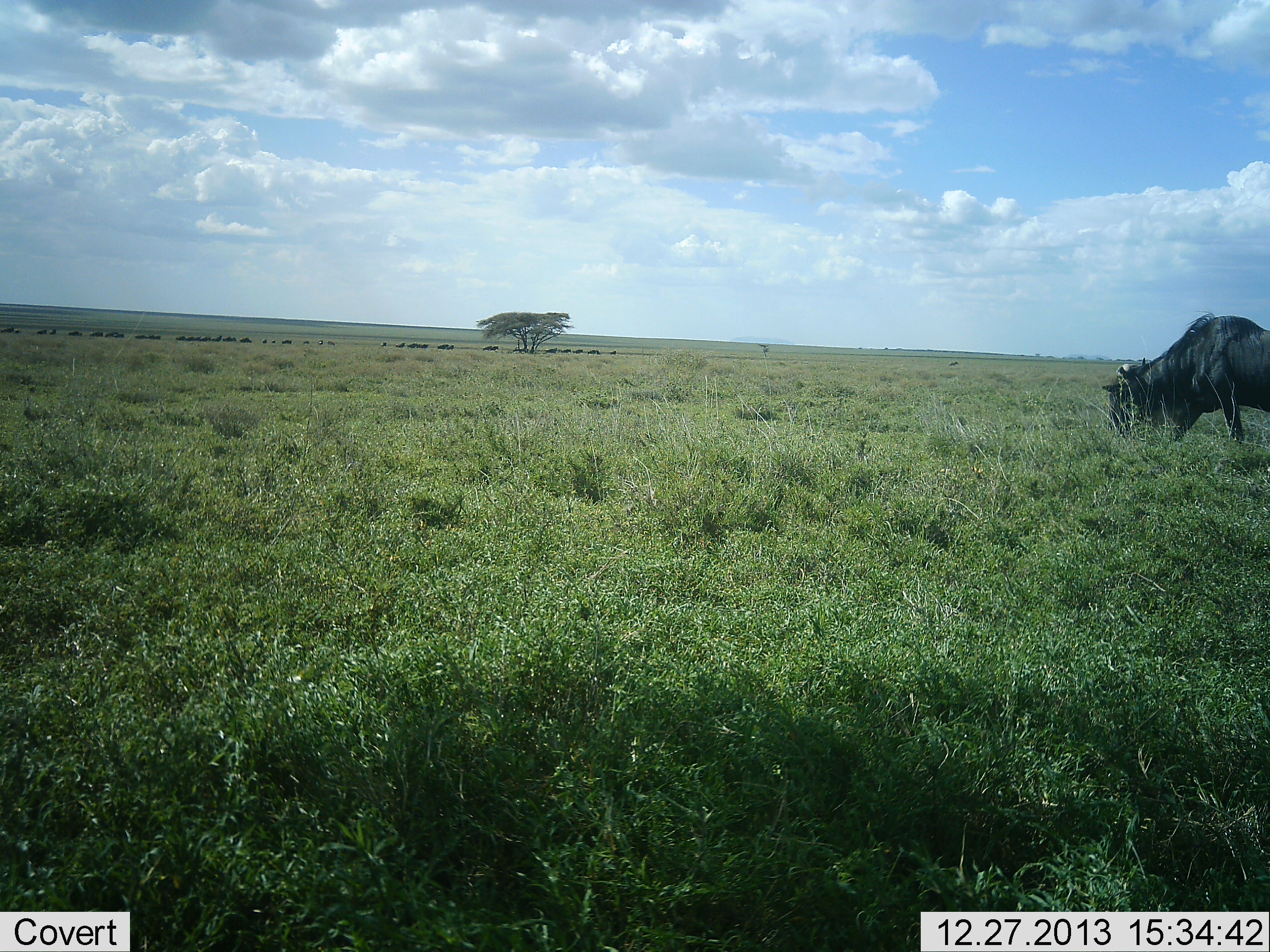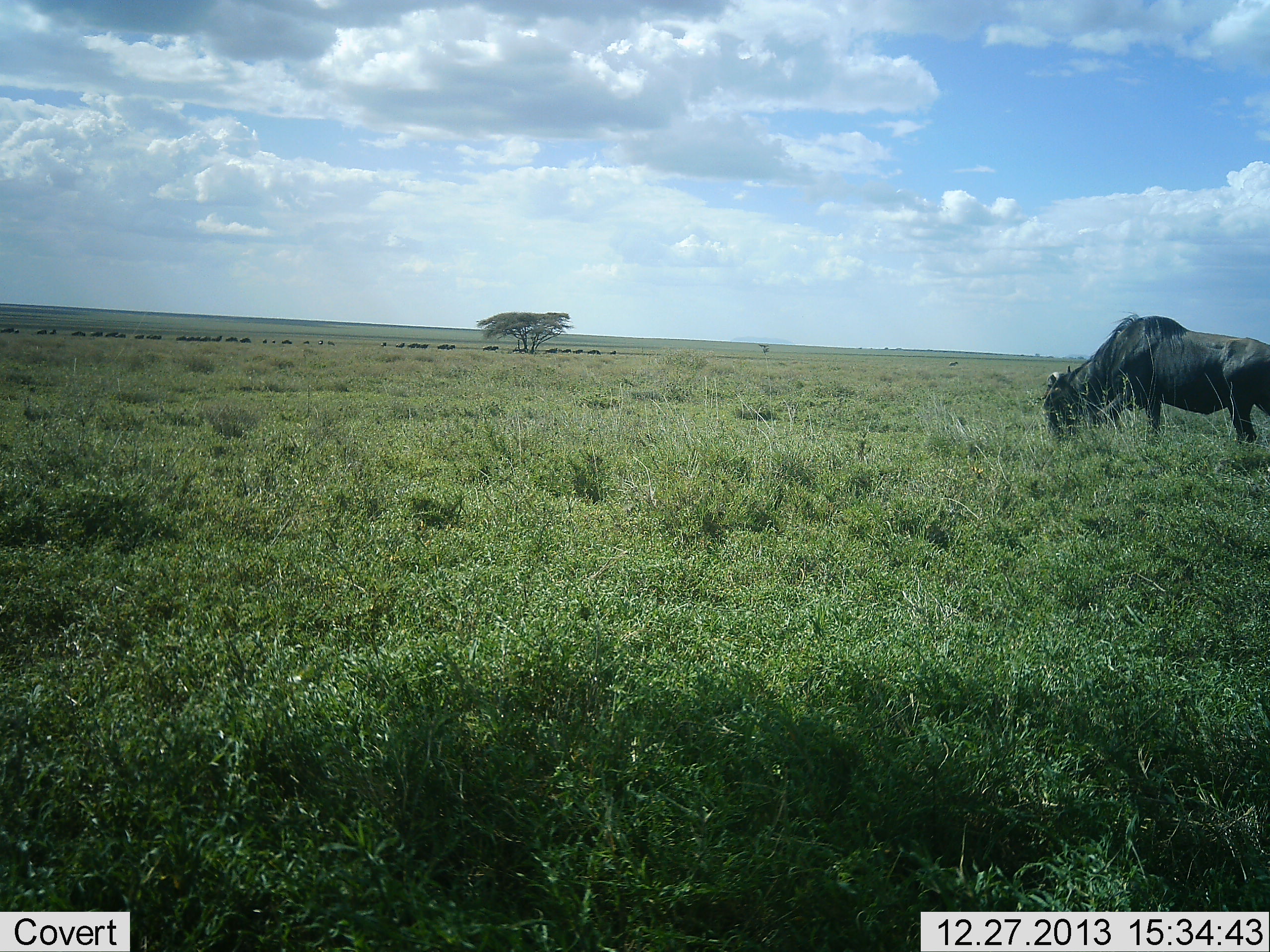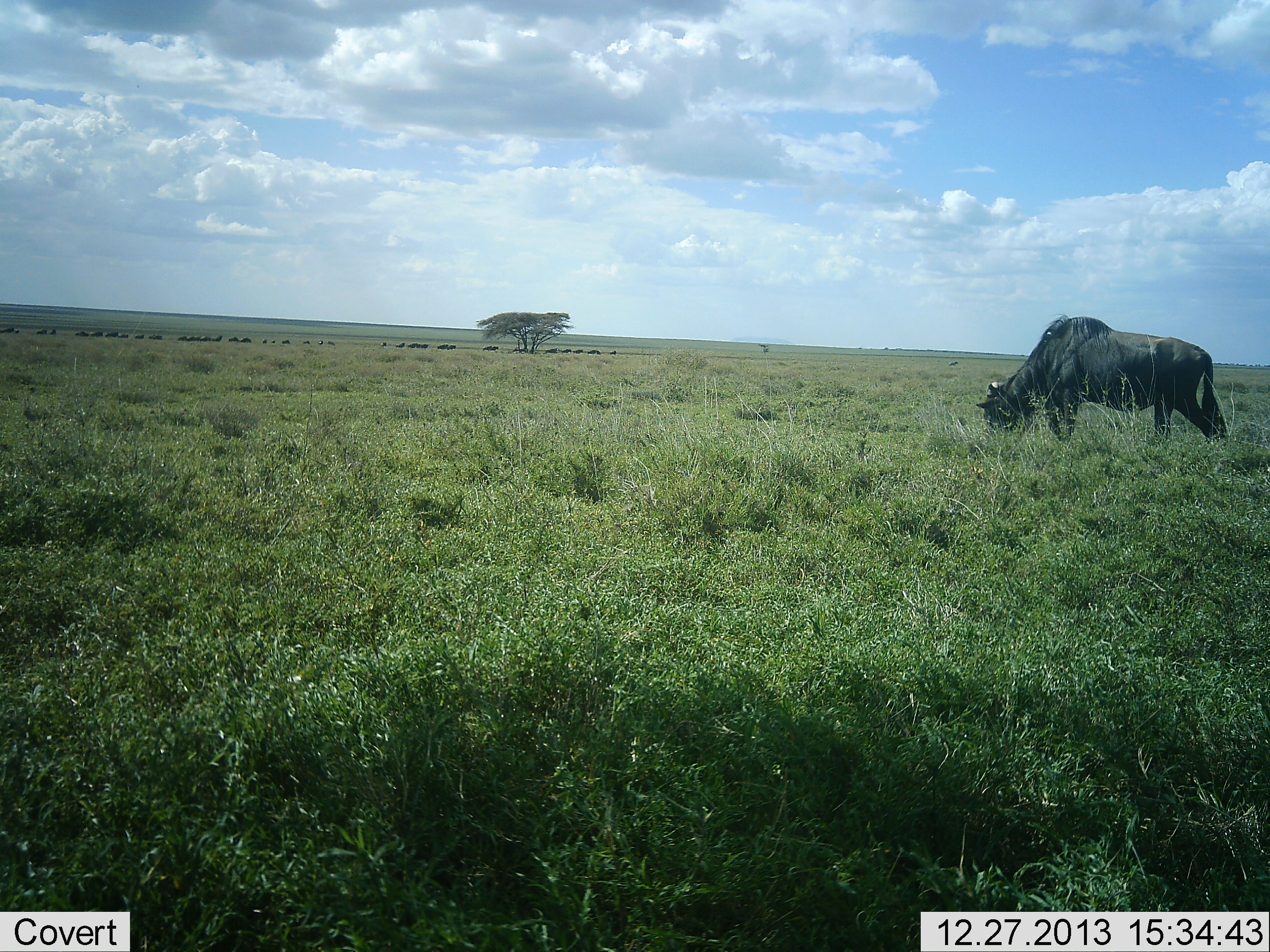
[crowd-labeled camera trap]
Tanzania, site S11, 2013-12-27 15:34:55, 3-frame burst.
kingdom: Animalia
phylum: Chordata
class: Mammalia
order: Artiodactyla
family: Bovidae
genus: Connochaetes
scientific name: Connochaetes taurinus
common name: blue wildebeest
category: wildebeest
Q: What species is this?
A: Wildebeest (blue wildebeest) (Connochaetes taurinus).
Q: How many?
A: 1.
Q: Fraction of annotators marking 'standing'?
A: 10%.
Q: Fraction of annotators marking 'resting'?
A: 0%.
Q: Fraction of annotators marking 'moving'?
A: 50%.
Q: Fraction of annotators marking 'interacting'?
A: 0%.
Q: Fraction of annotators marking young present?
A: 0%.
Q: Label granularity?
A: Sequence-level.